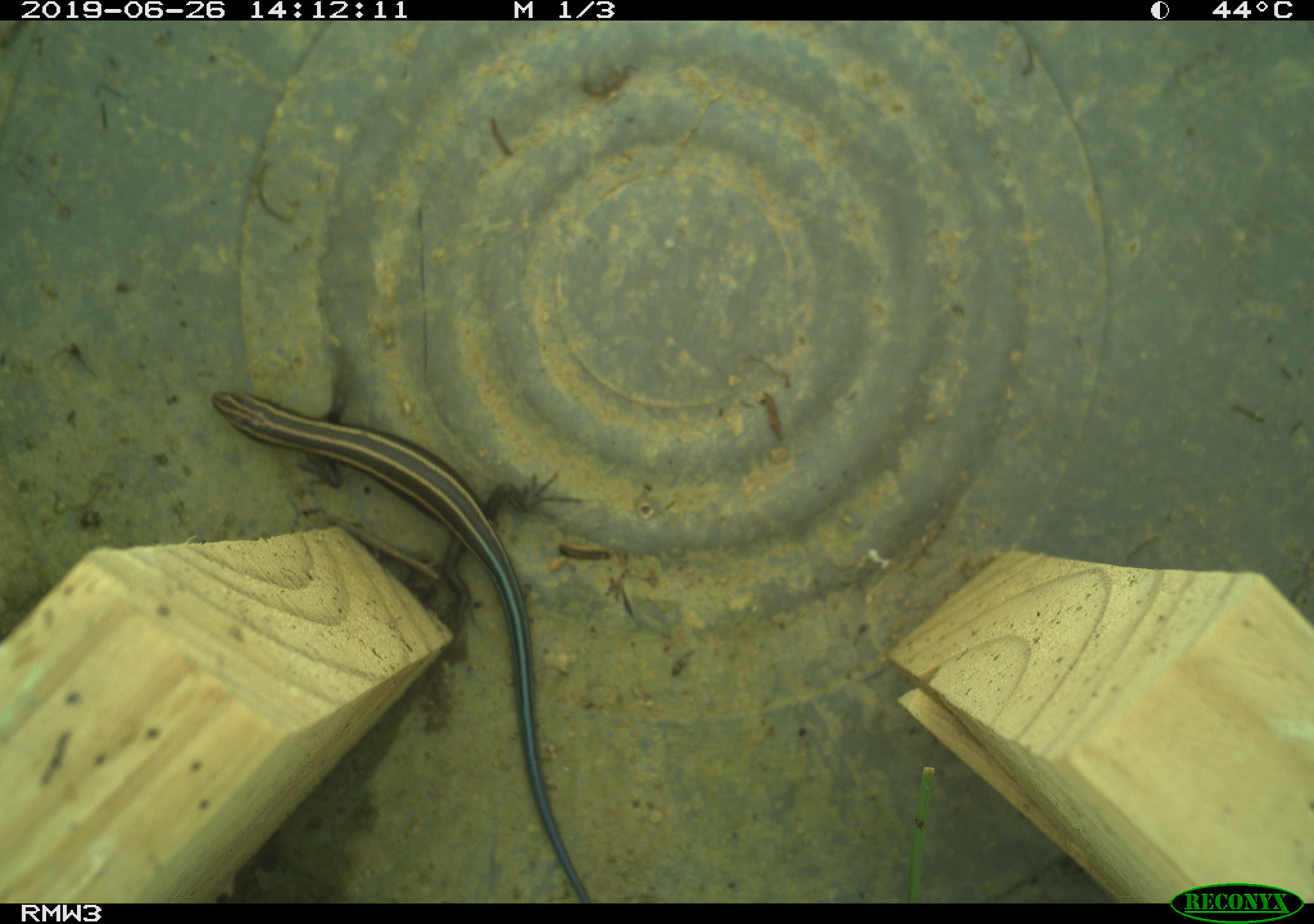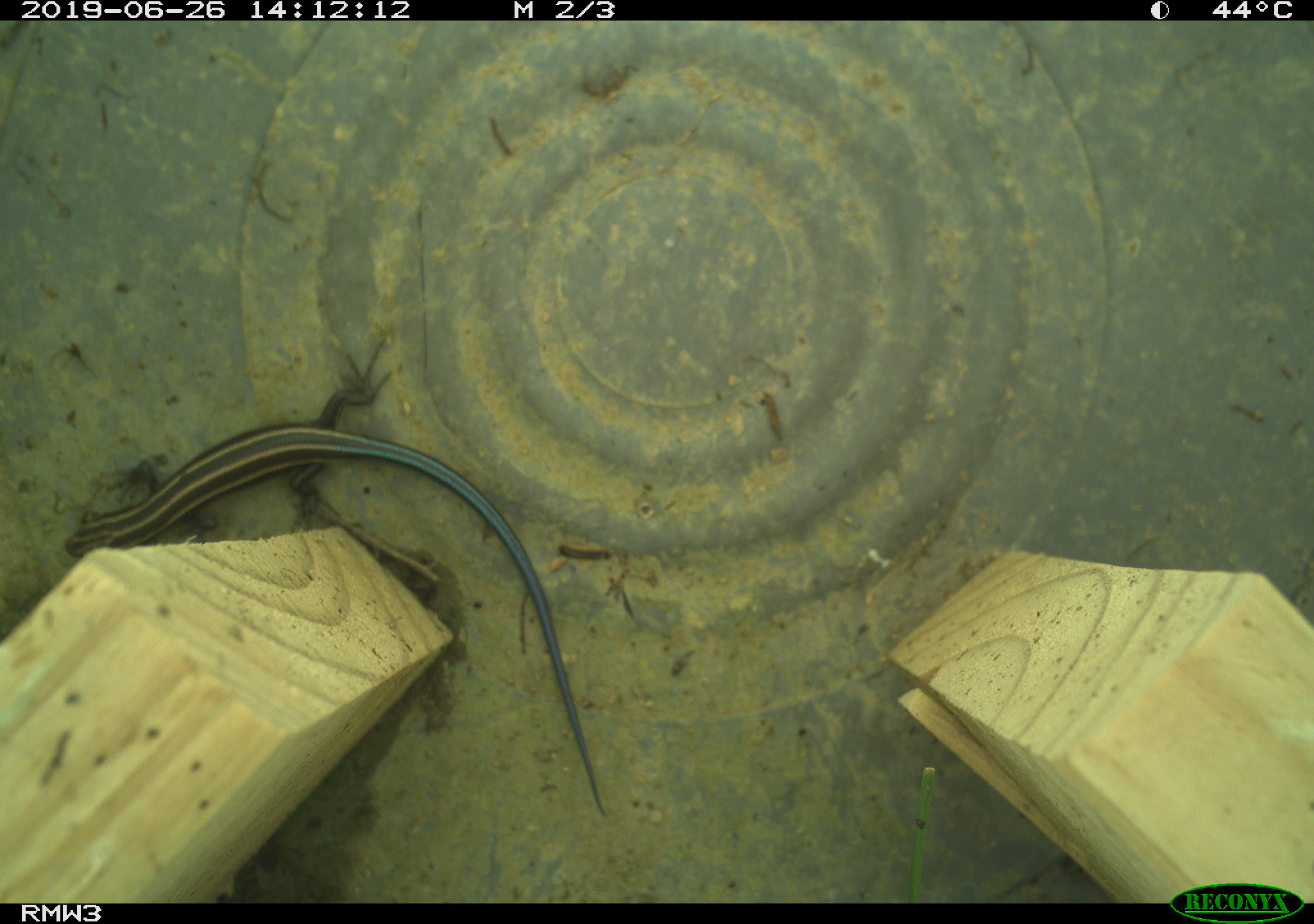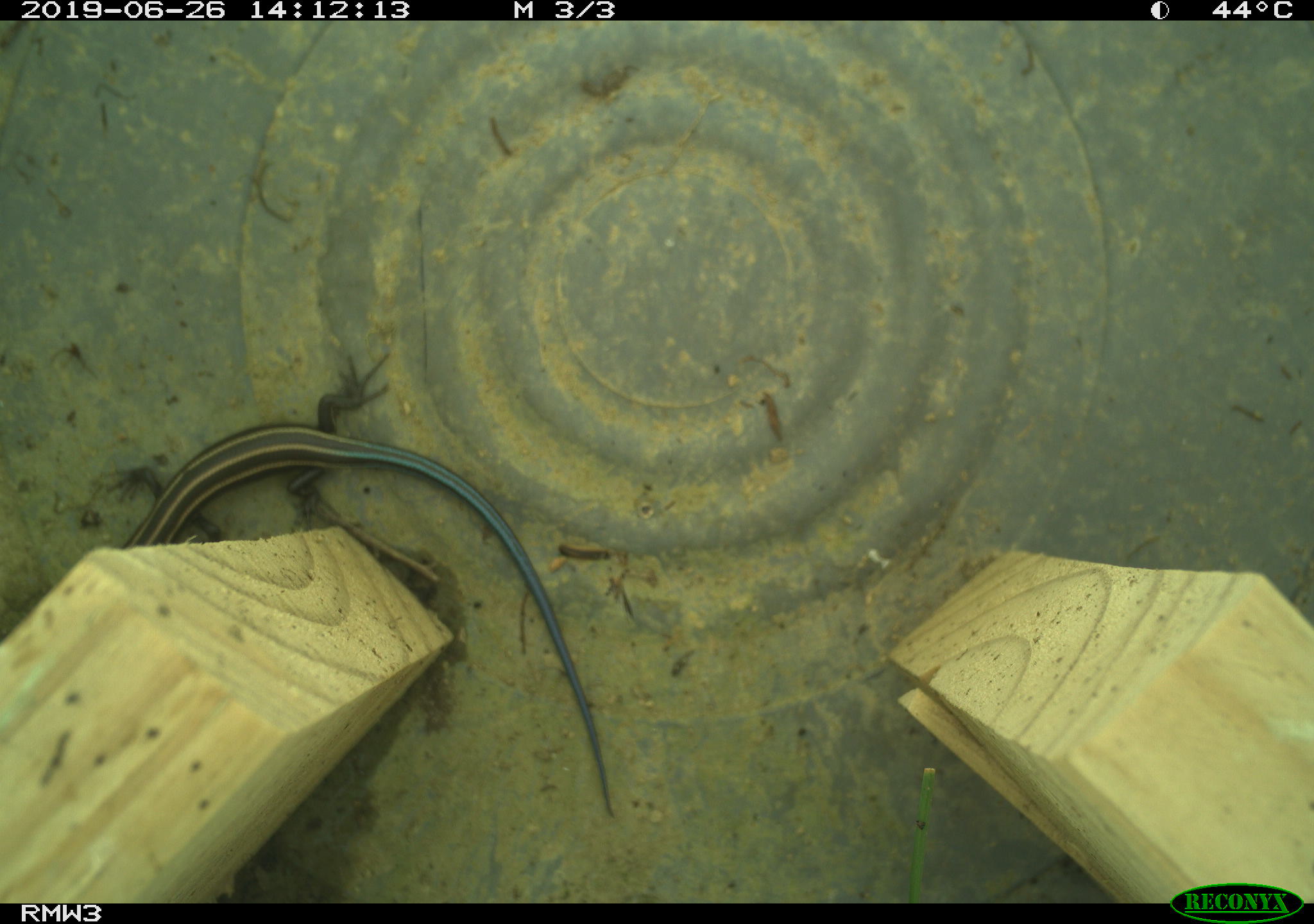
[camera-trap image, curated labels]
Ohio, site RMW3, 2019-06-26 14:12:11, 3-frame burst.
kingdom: Animalia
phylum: Chordata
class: Reptilia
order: Squamata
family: Scincidae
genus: Plestiodon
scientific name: Plestiodon fasciatus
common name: common five-lined skink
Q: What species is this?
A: Common five-lined skink (Plestiodon fasciatus).